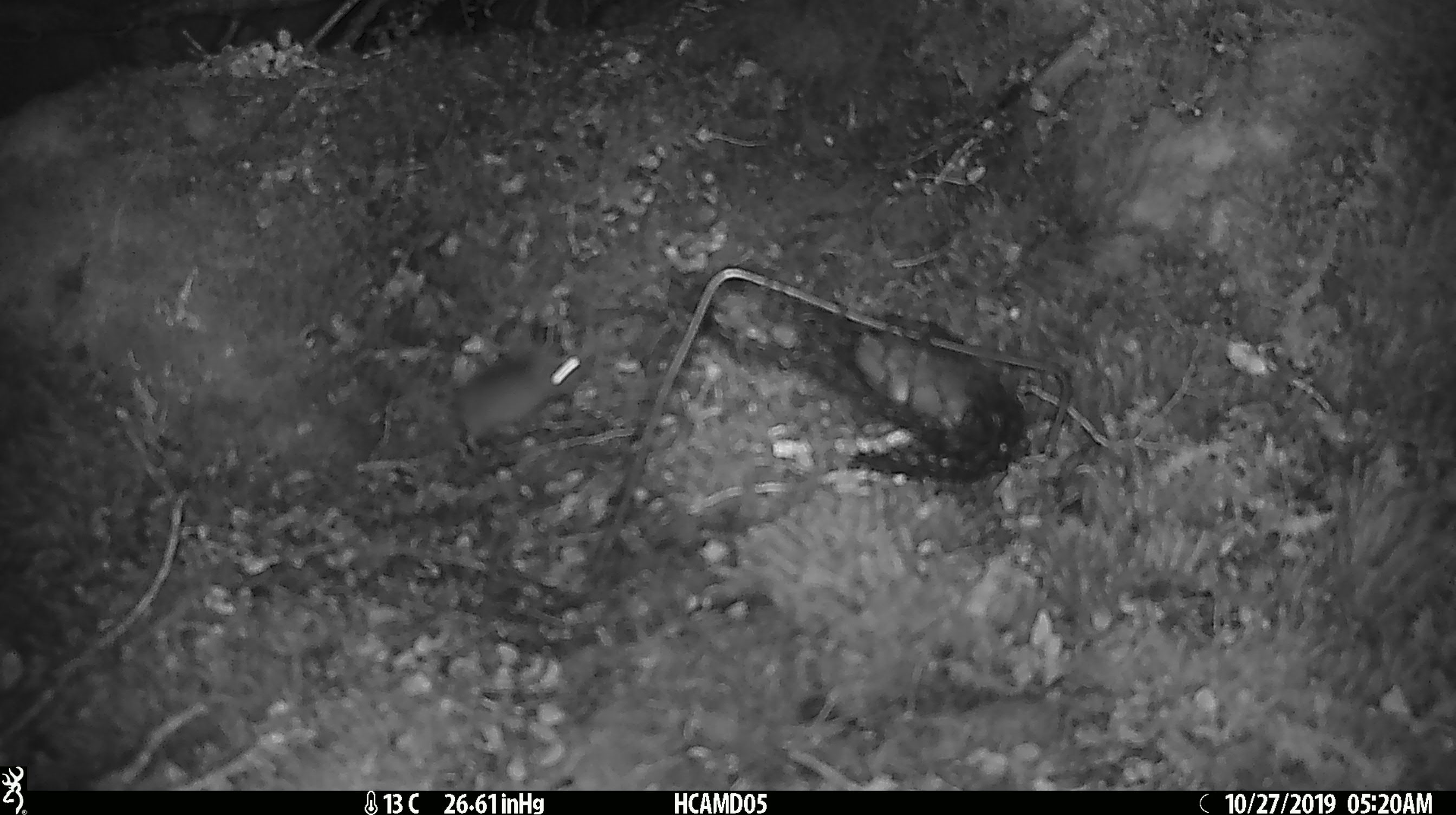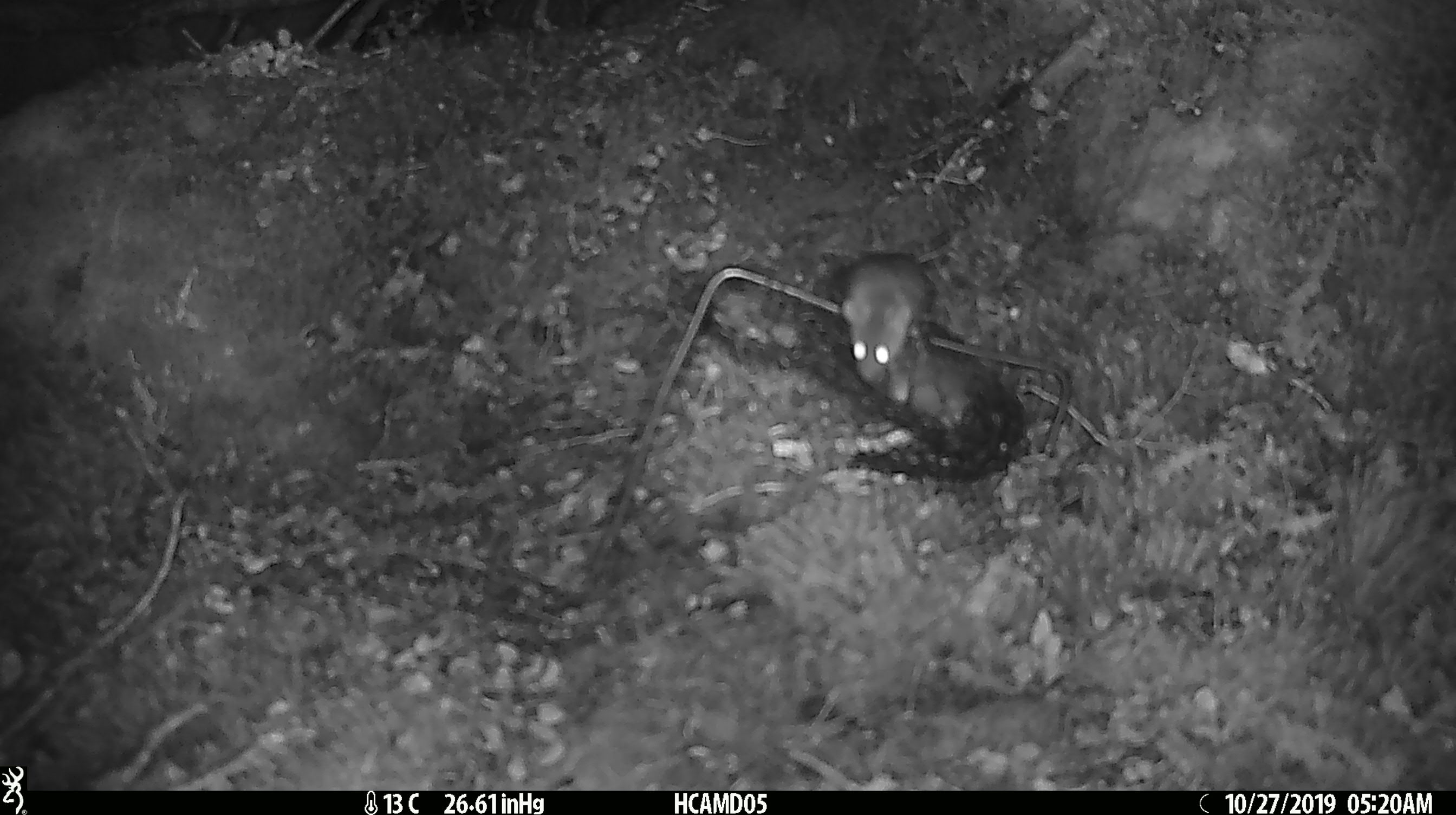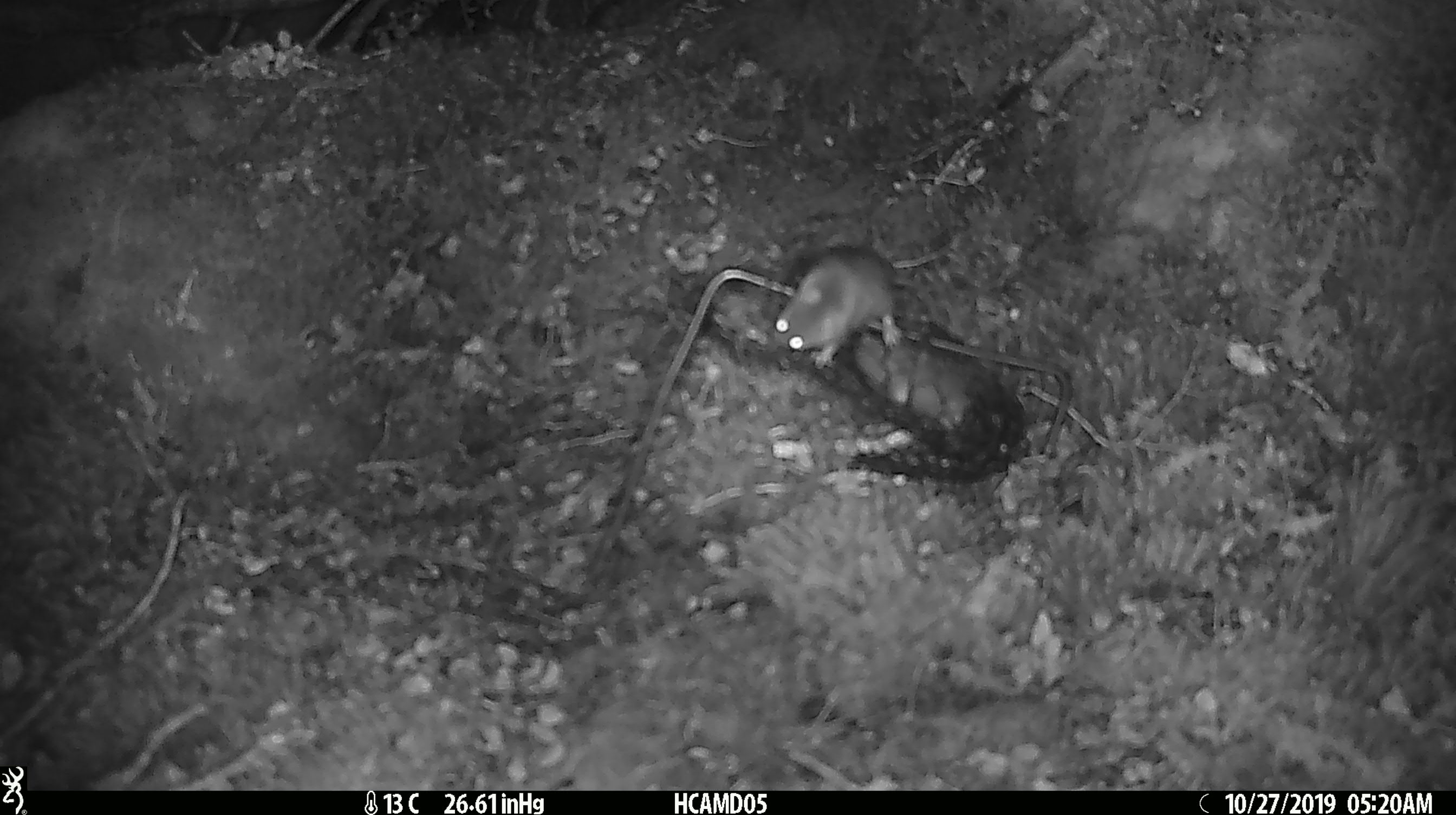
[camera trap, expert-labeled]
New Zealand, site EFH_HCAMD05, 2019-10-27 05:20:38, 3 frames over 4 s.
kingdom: Animalia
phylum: Chordata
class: Mammalia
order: Rodentia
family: Muridae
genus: Mus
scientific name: Mus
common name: mouse